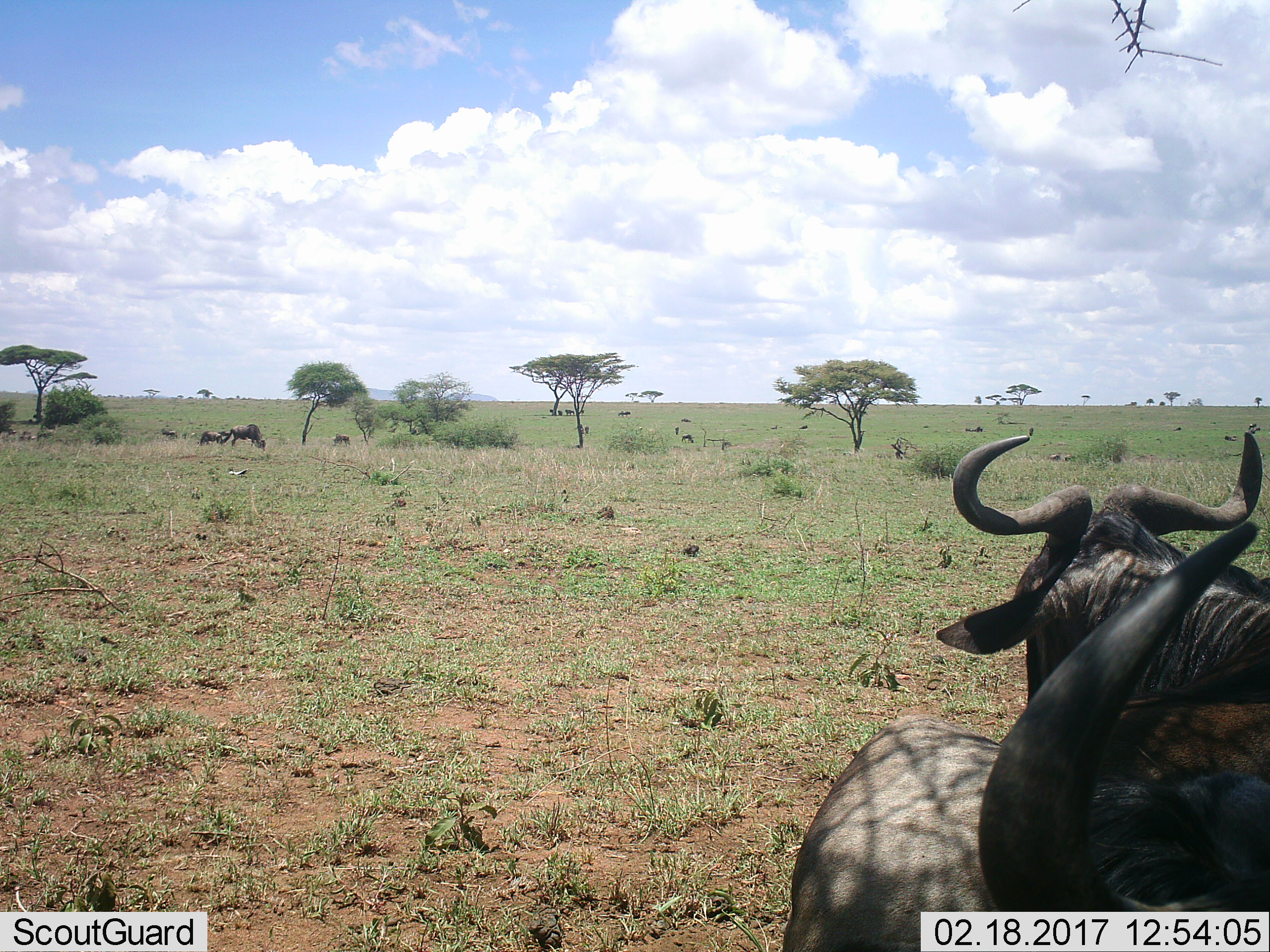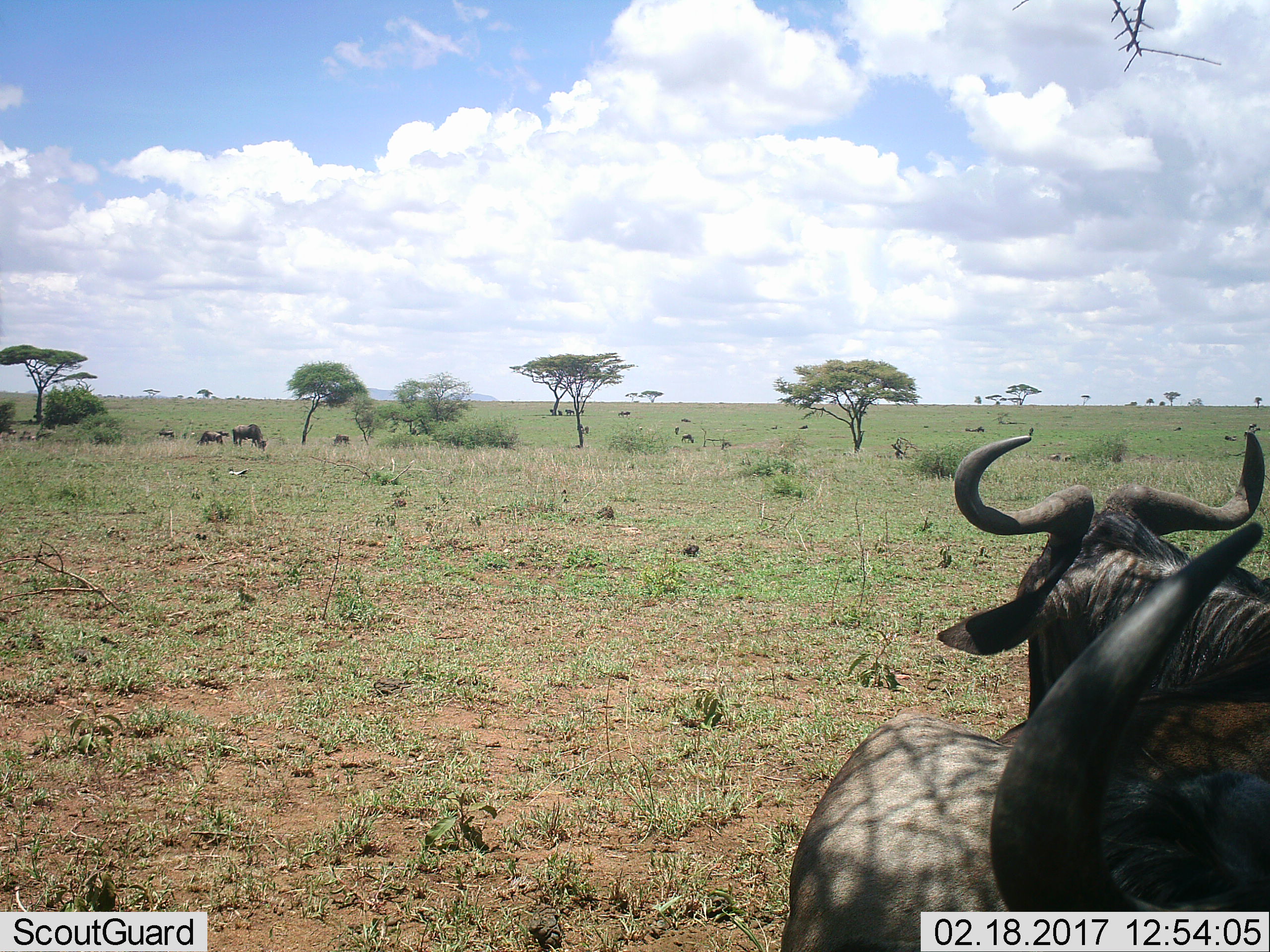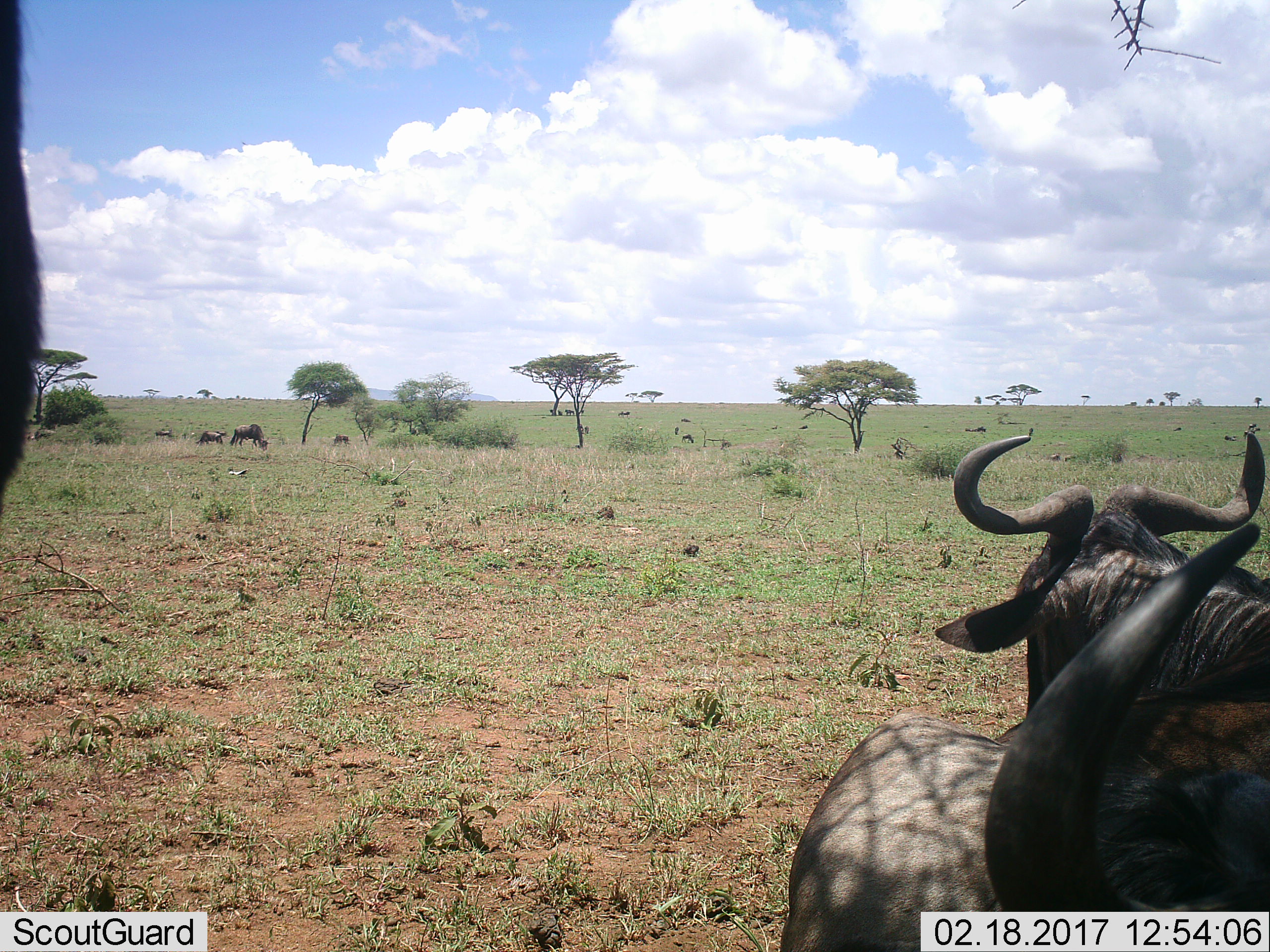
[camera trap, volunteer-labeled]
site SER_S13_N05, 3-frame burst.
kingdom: Animalia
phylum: Chordata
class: Mammalia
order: Artiodactyla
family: Bovidae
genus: Connochaetes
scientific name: Connochaetes taurinus taurinus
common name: blue wildebeest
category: wildebeestblue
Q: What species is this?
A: Wildebeestblue (blue wildebeest) (Connochaetes taurinus taurinus).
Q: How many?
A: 11-50.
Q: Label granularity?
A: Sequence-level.